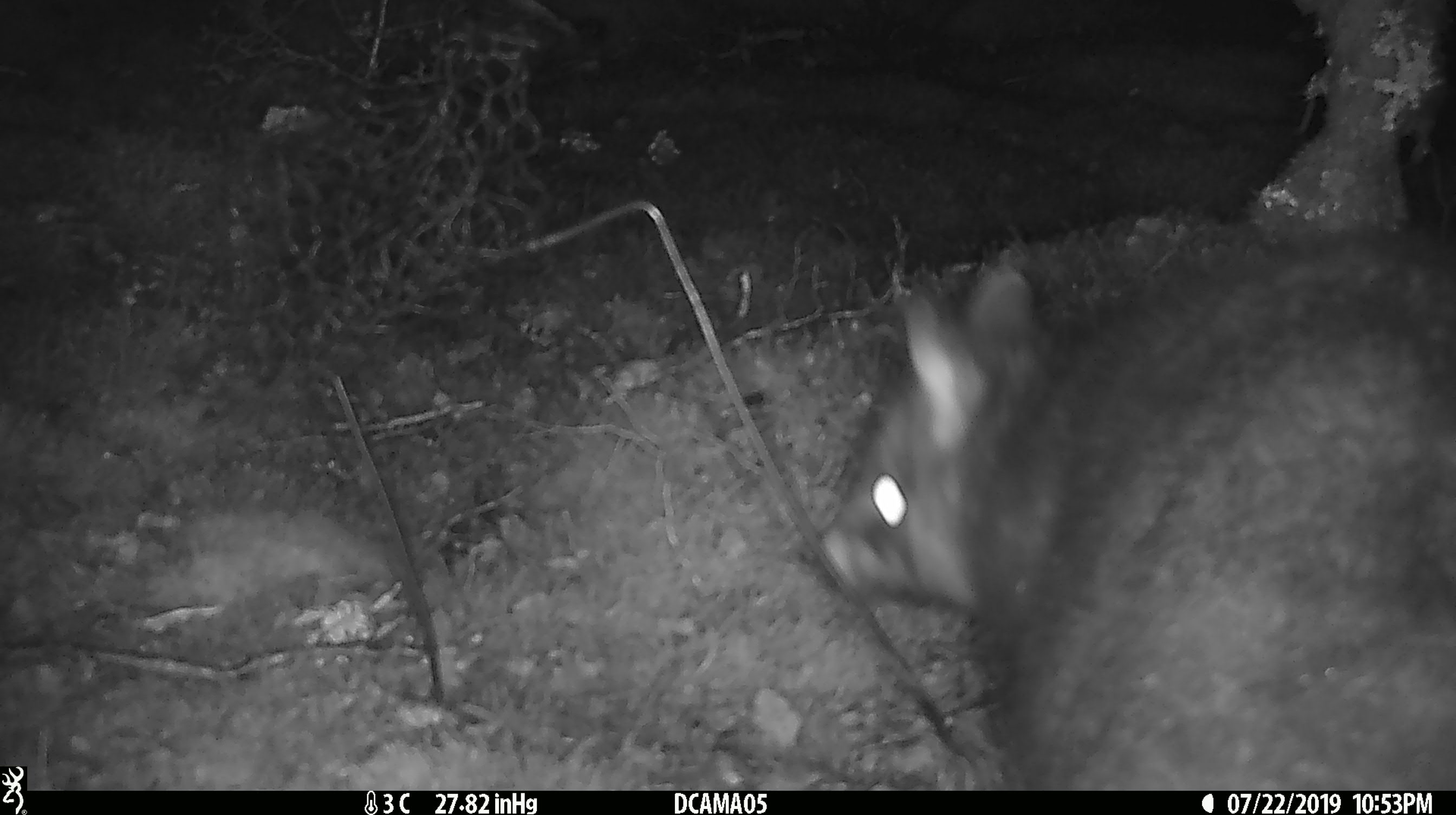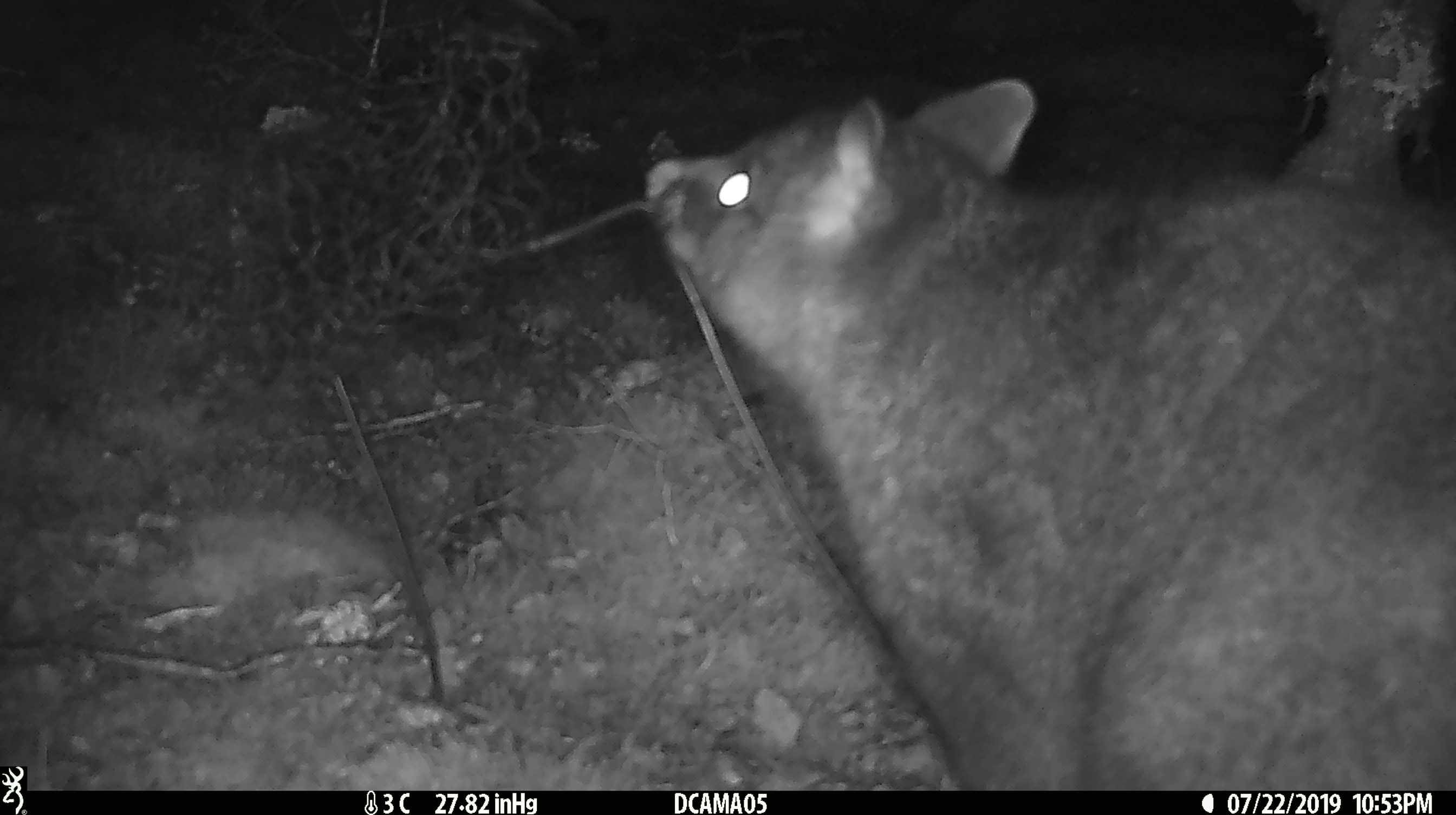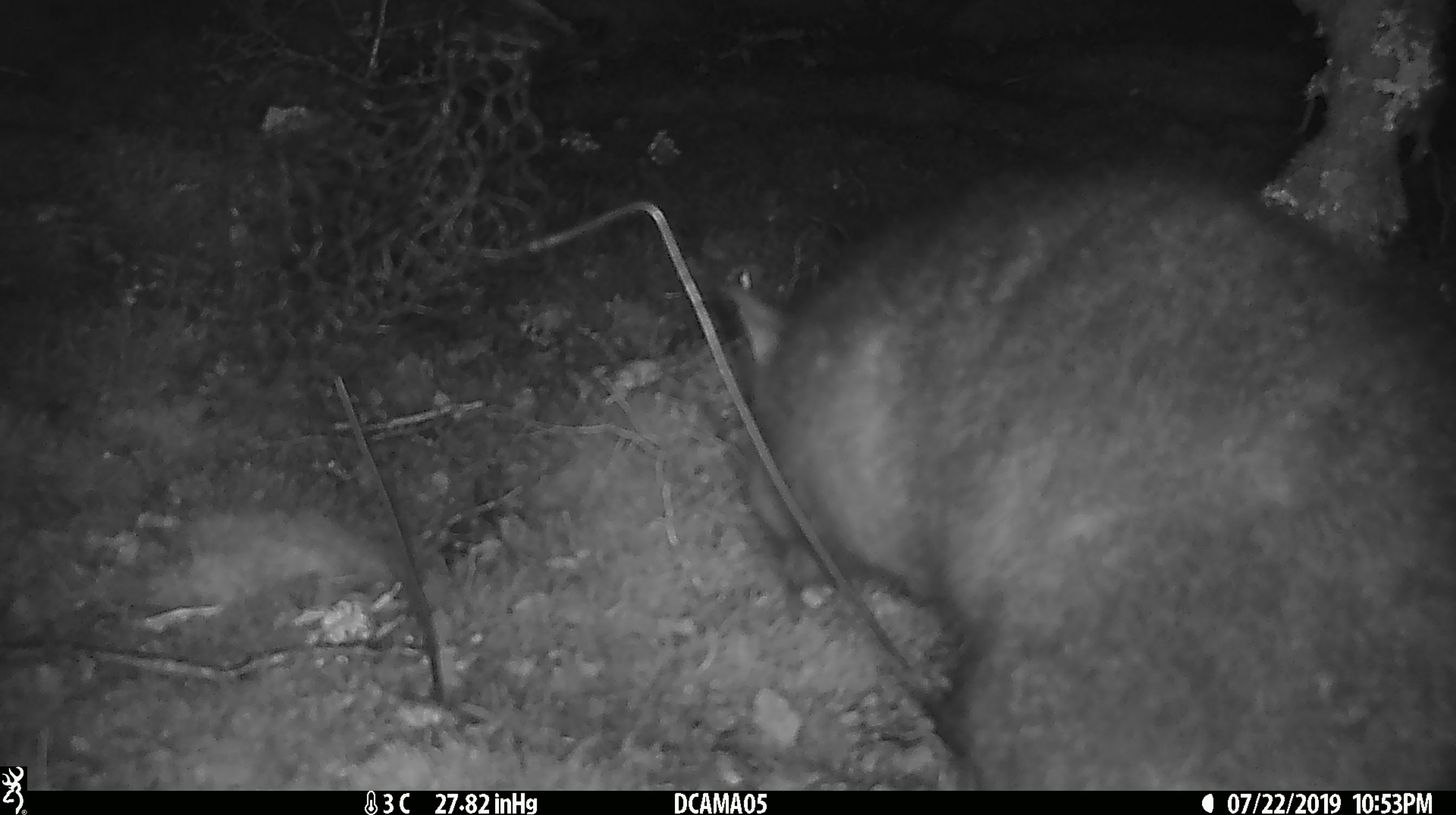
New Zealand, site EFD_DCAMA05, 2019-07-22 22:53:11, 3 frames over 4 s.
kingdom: Animalia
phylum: Chordata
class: Mammalia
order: Diprotodontia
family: Phalangeridae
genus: Trichosurus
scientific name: Trichosurus vulpecula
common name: common brushtail possum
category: possum